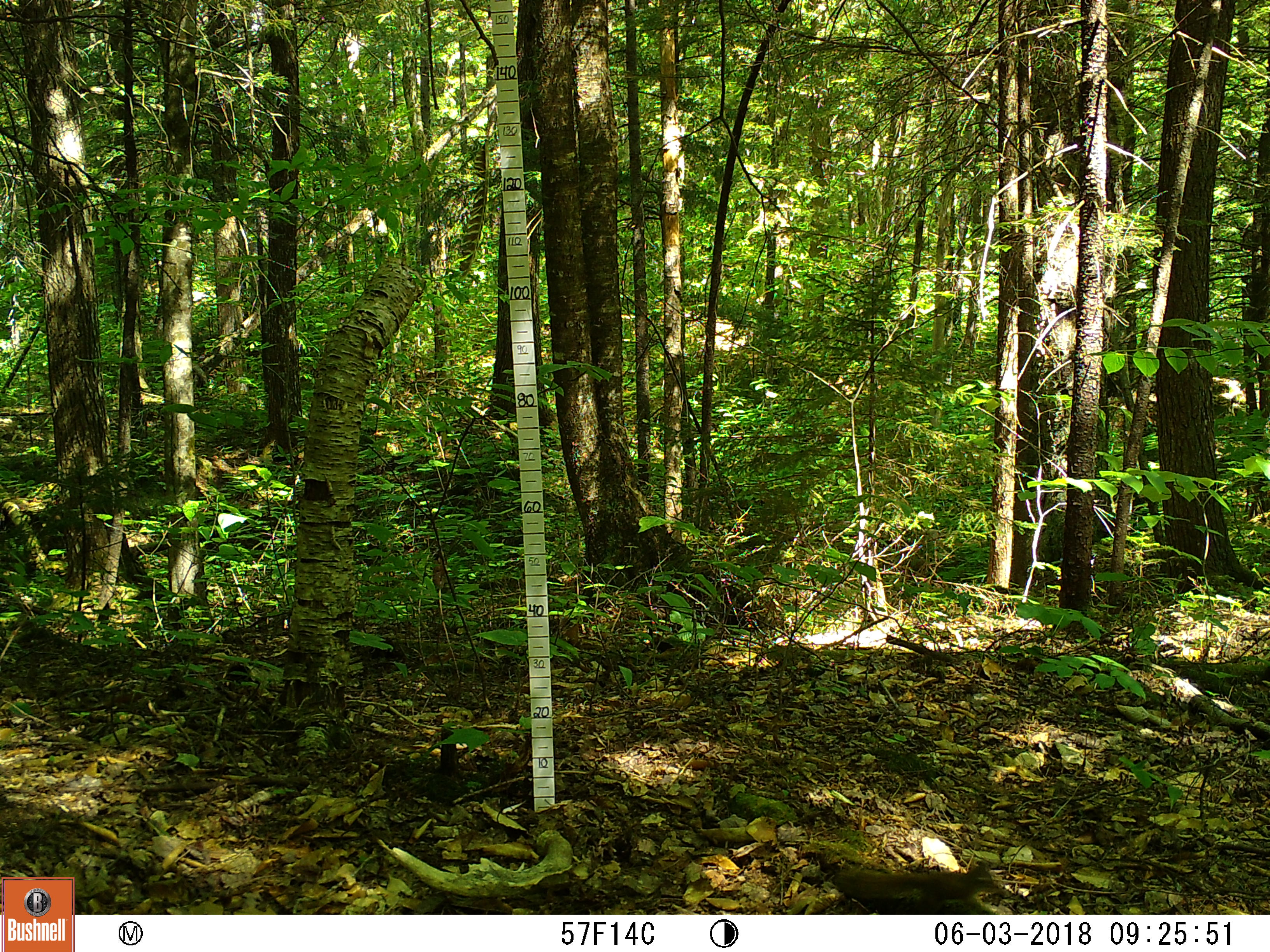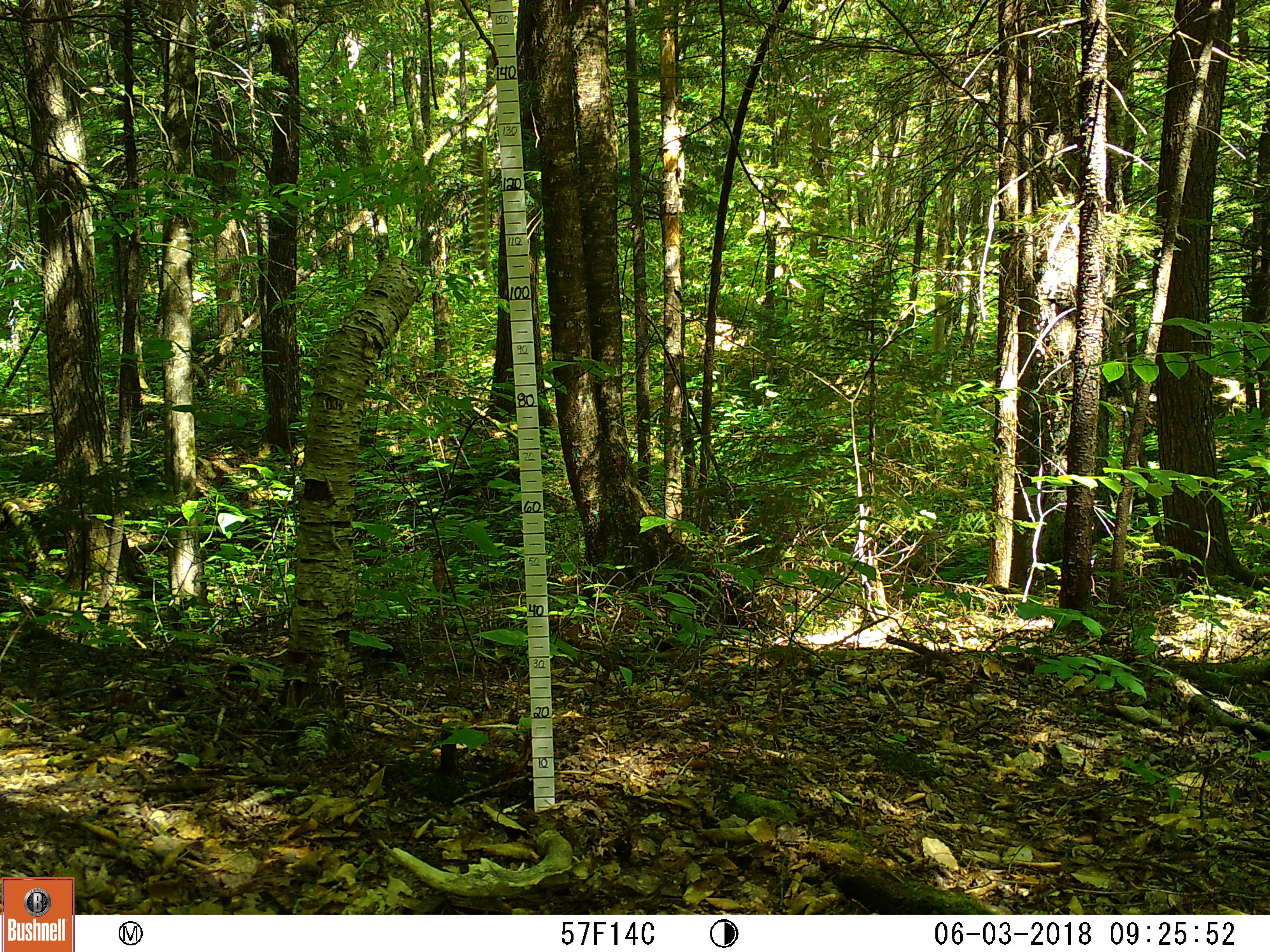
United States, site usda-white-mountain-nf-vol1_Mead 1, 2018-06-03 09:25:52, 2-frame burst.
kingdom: Animalia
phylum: Chordata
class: Mammalia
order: Rodentia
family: Sciuridae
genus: Tamiasciurus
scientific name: Tamiasciurus hudsonicus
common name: red squirrel